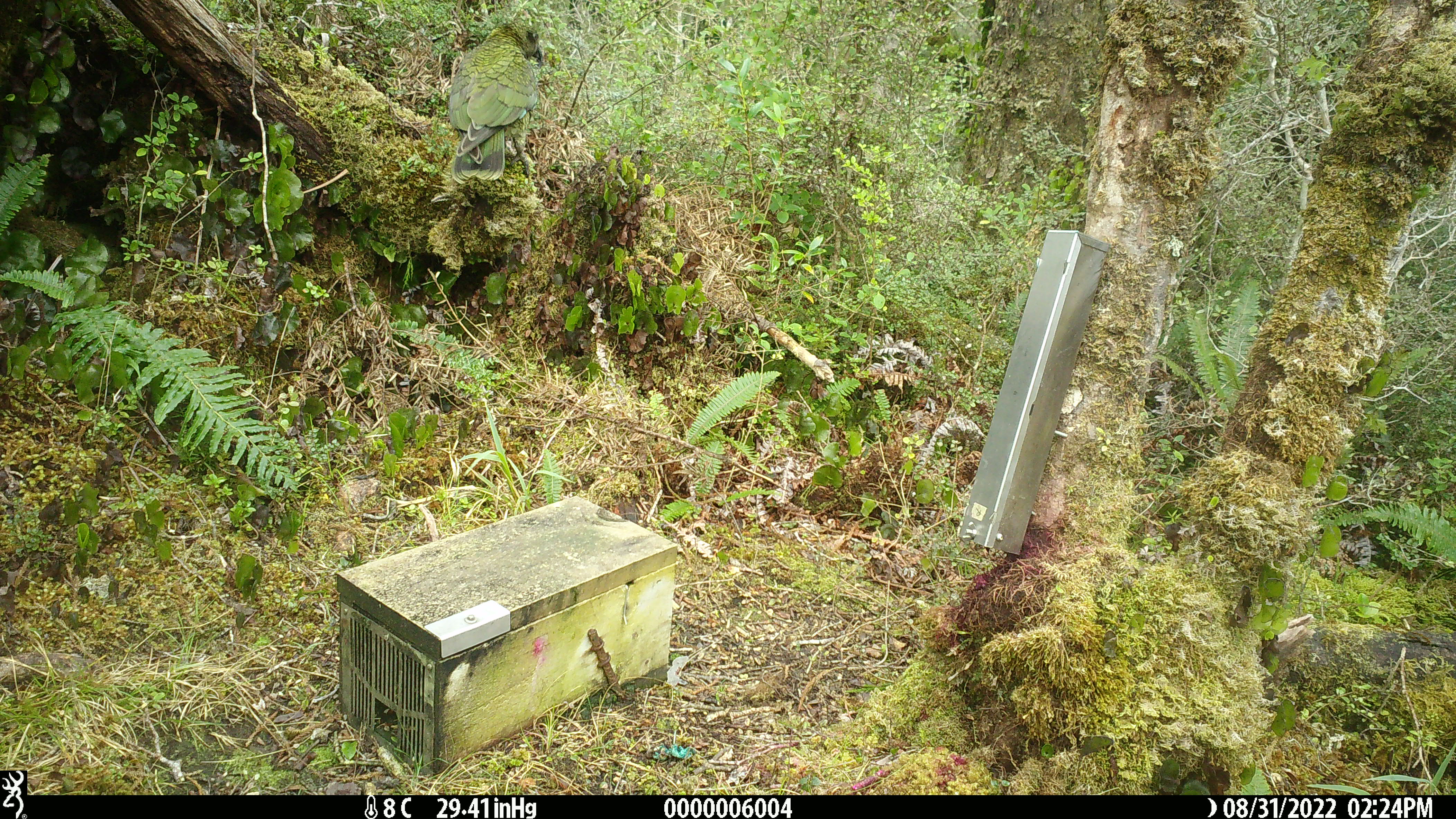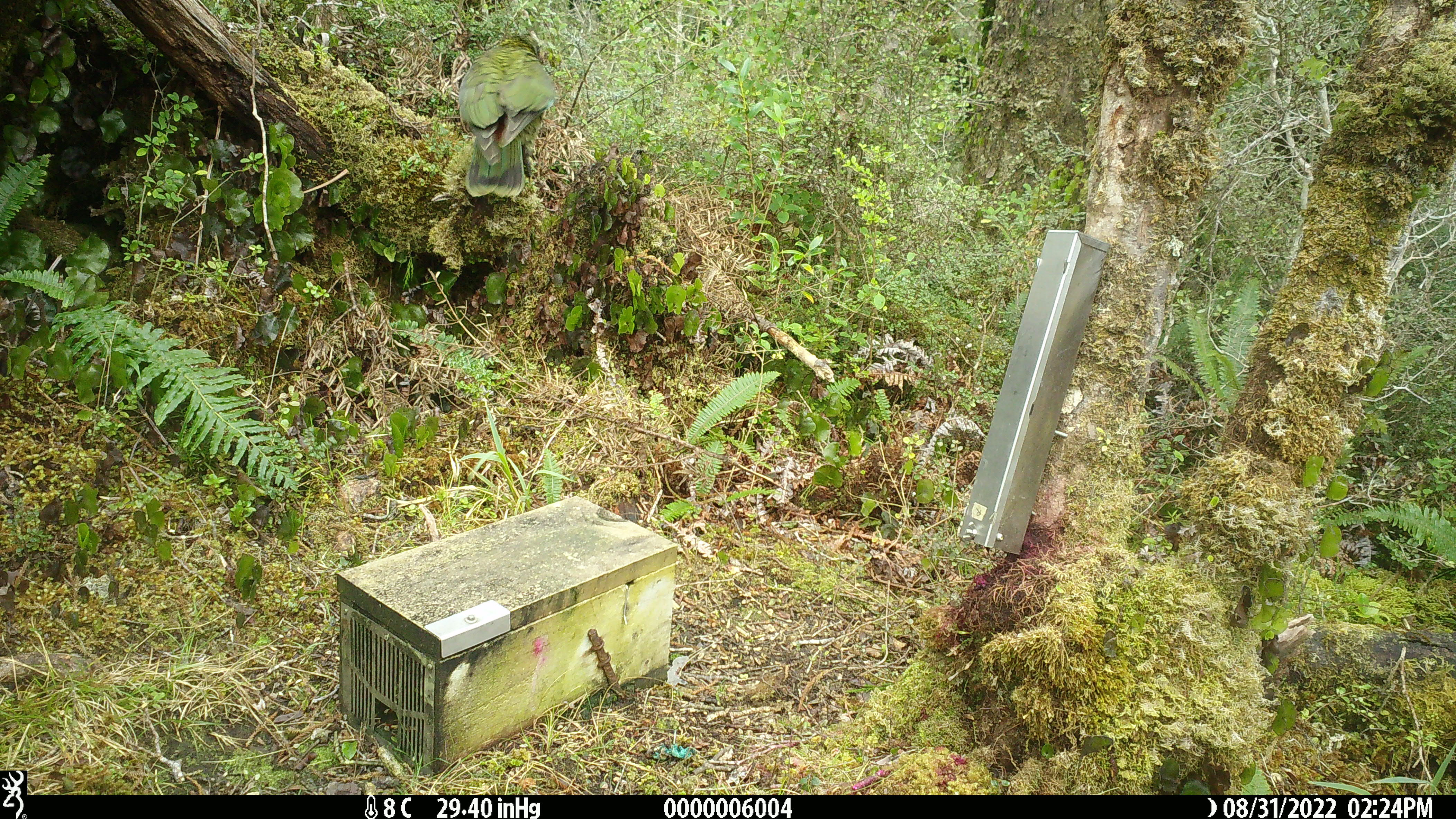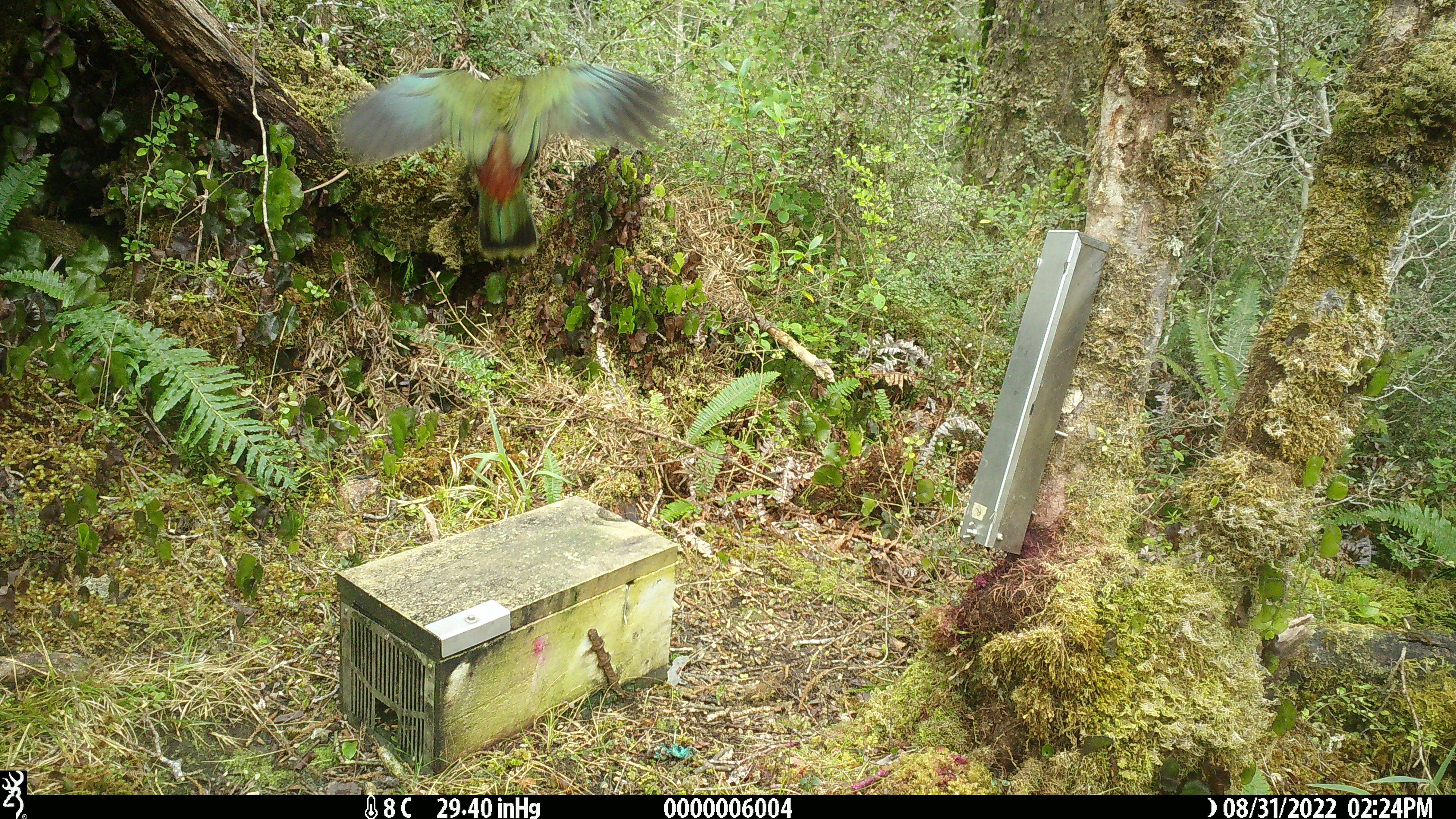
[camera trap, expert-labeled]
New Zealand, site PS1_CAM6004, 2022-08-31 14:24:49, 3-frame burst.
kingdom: Animalia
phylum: Chordata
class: Aves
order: Psittaciformes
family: Strigopidae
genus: Nestor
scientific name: Nestor notabilis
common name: kea